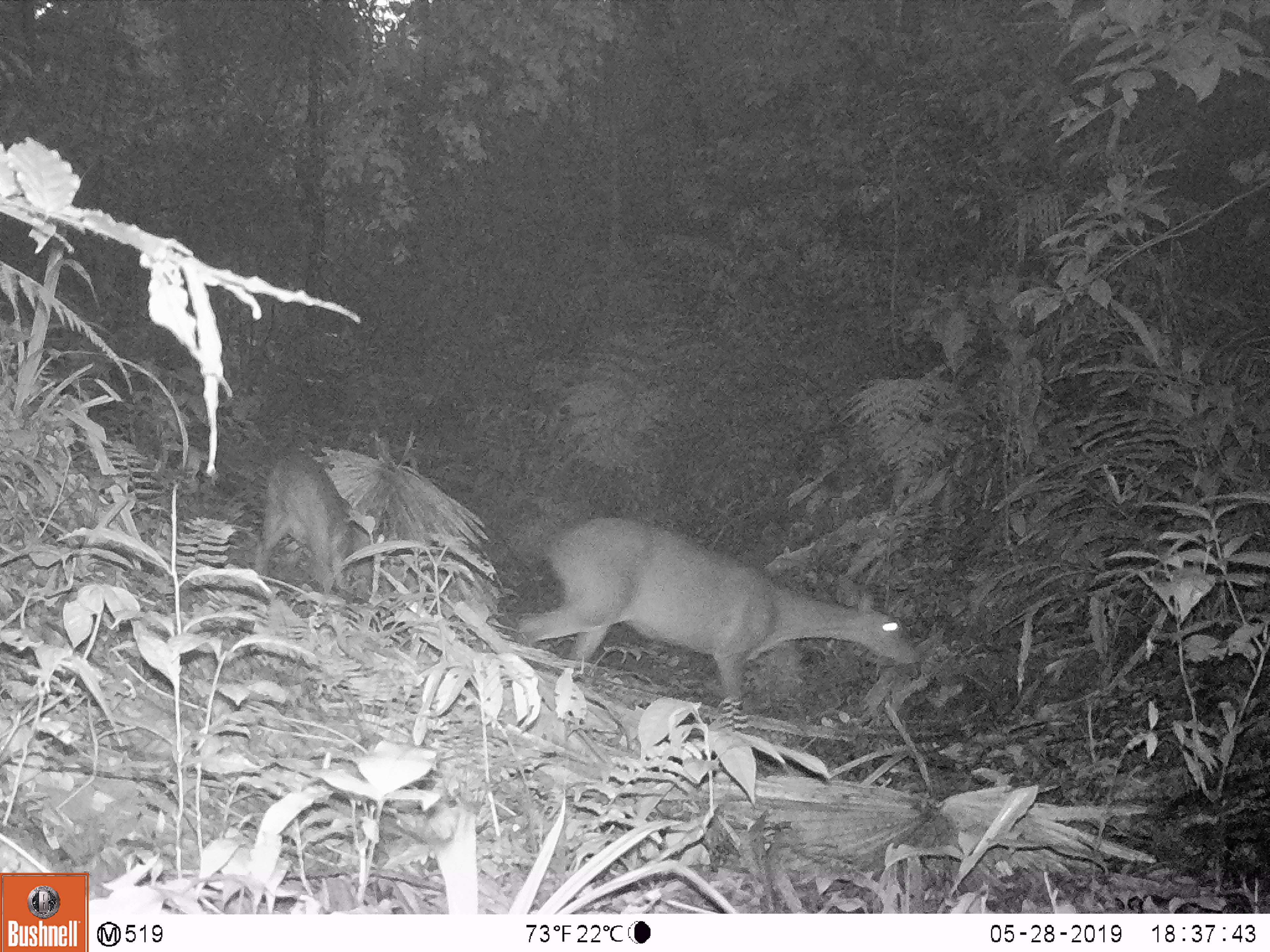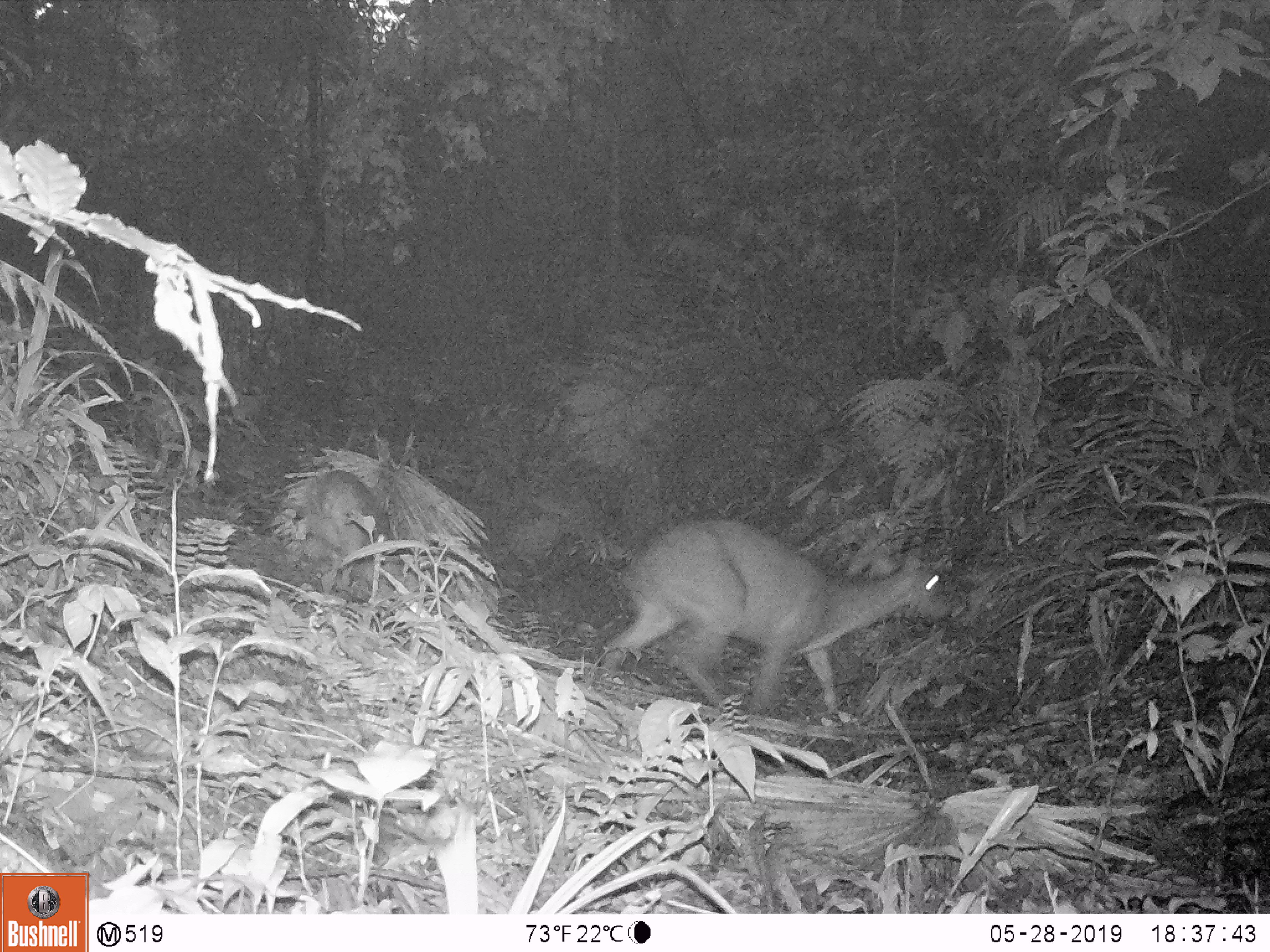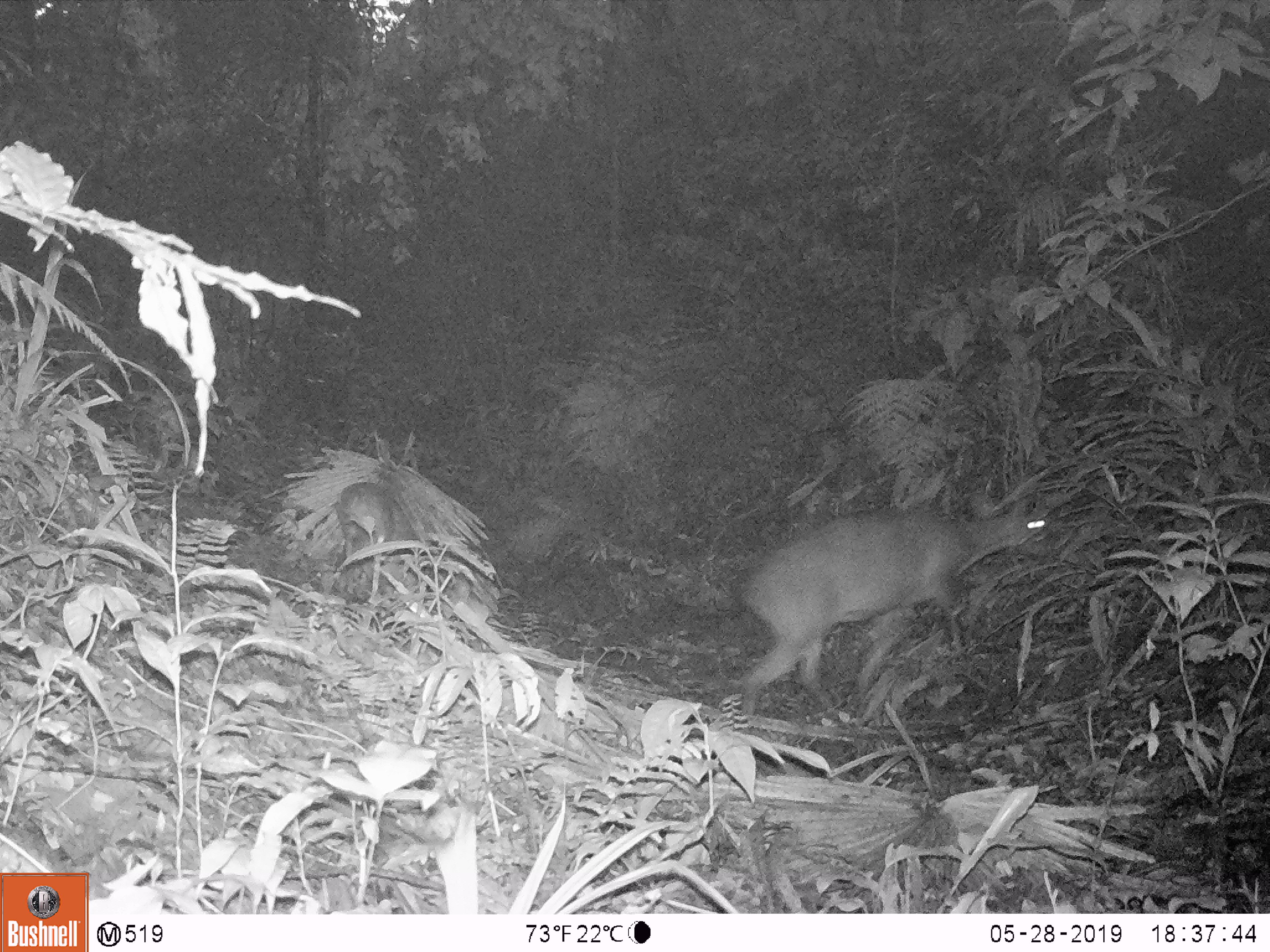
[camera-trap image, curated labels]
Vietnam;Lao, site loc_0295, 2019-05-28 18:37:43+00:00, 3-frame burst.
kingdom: Animalia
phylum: Chordata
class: Mammalia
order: Artiodactyla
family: Cervidae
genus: Muntiacus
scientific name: Muntiacus vuquangensis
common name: large-antlered muntjac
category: large antlered muntjac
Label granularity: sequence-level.